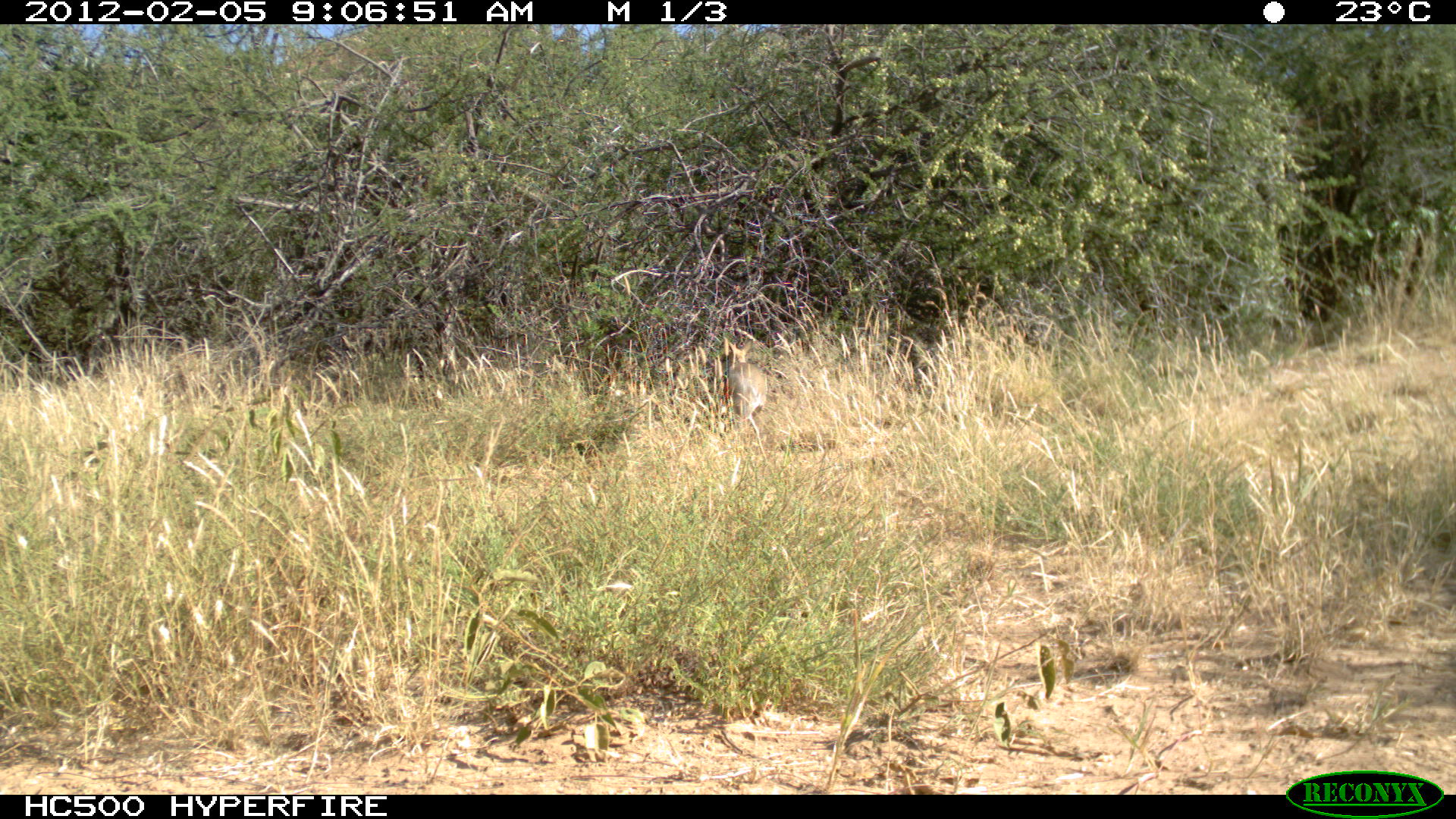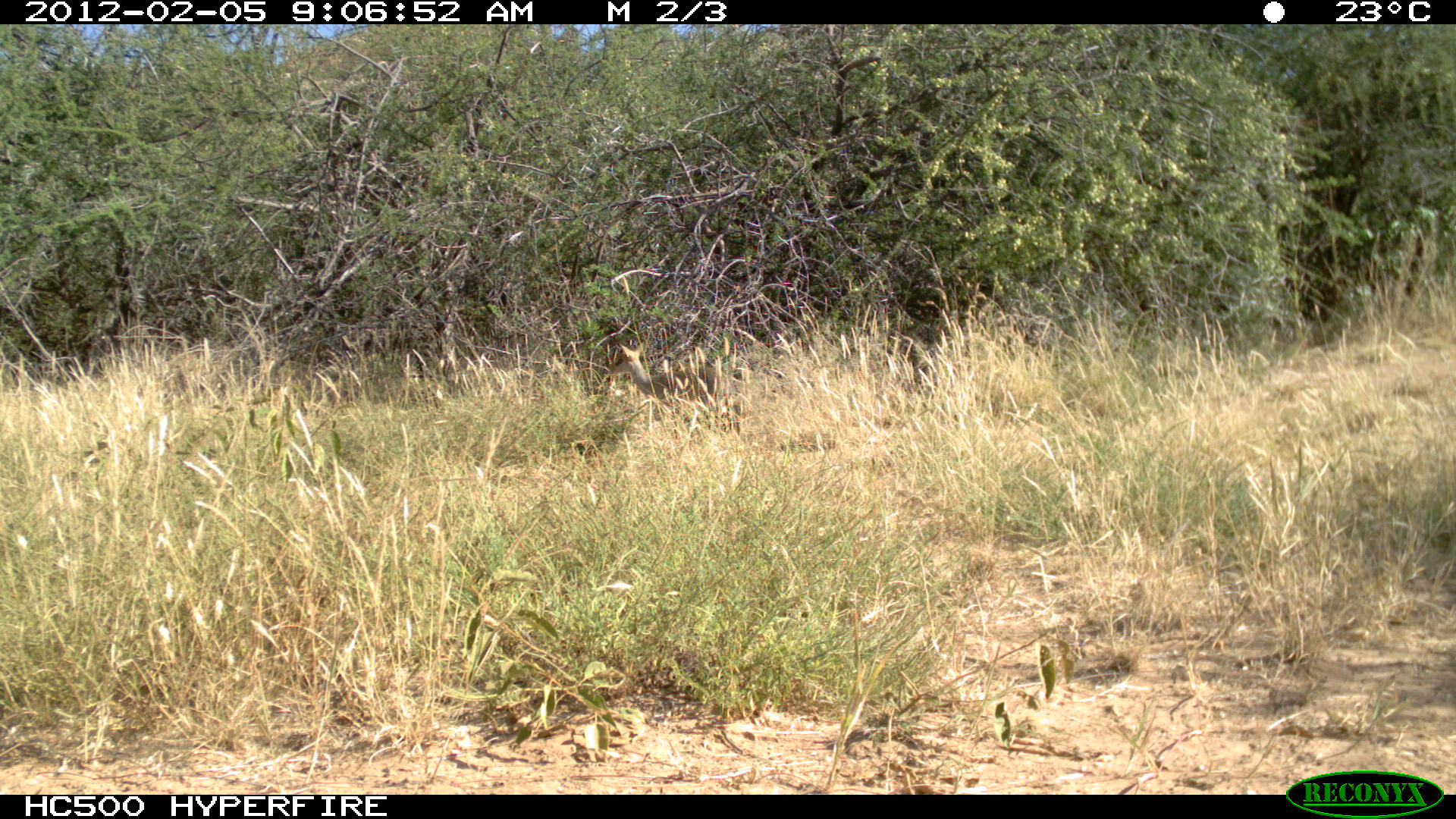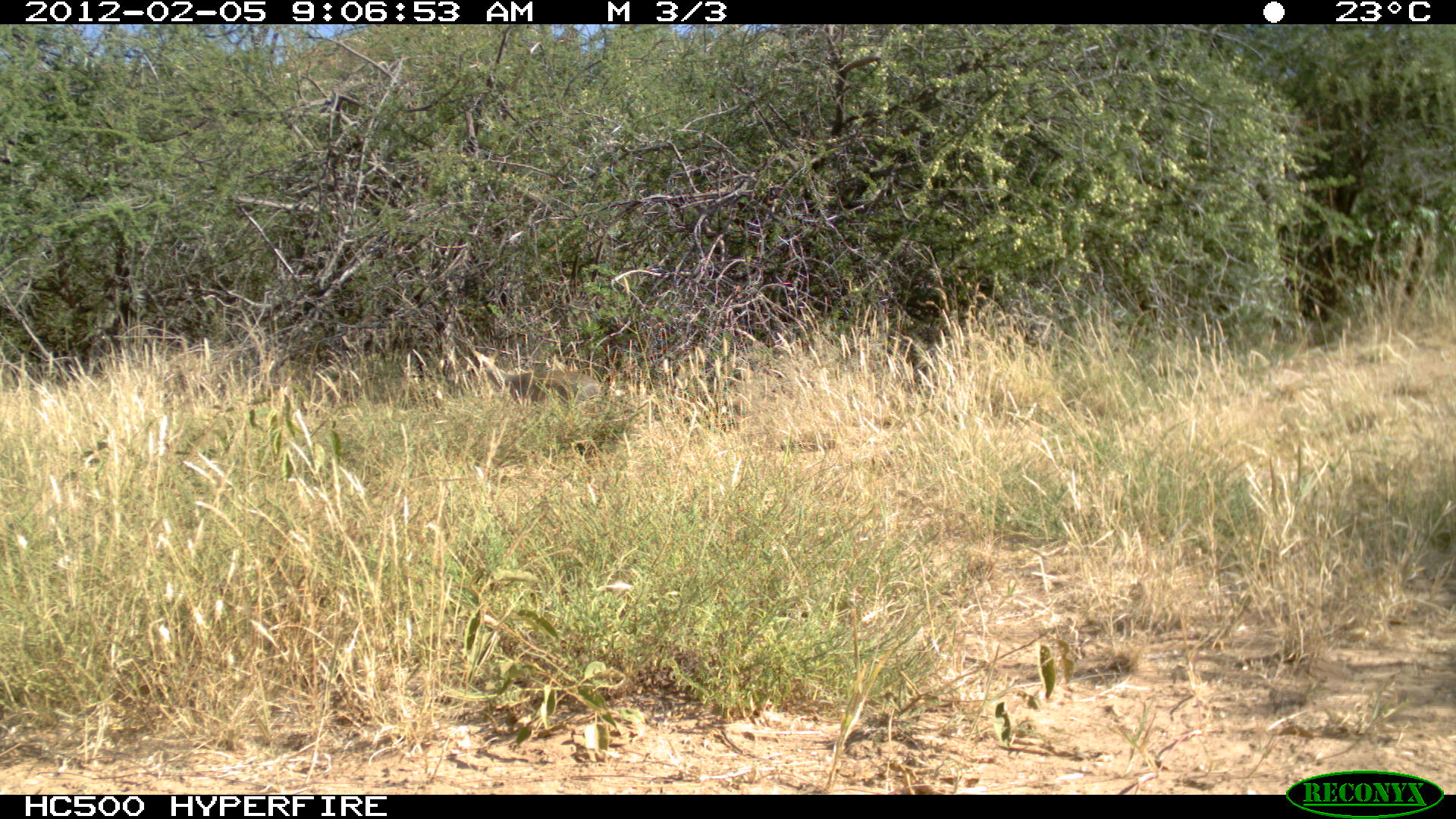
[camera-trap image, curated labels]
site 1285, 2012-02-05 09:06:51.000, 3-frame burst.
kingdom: Animalia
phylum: Chordata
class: Mammalia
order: Artiodactyla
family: Bovidae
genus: Madoqua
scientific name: Madoqua guentheri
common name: günther's dik-dik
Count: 1.